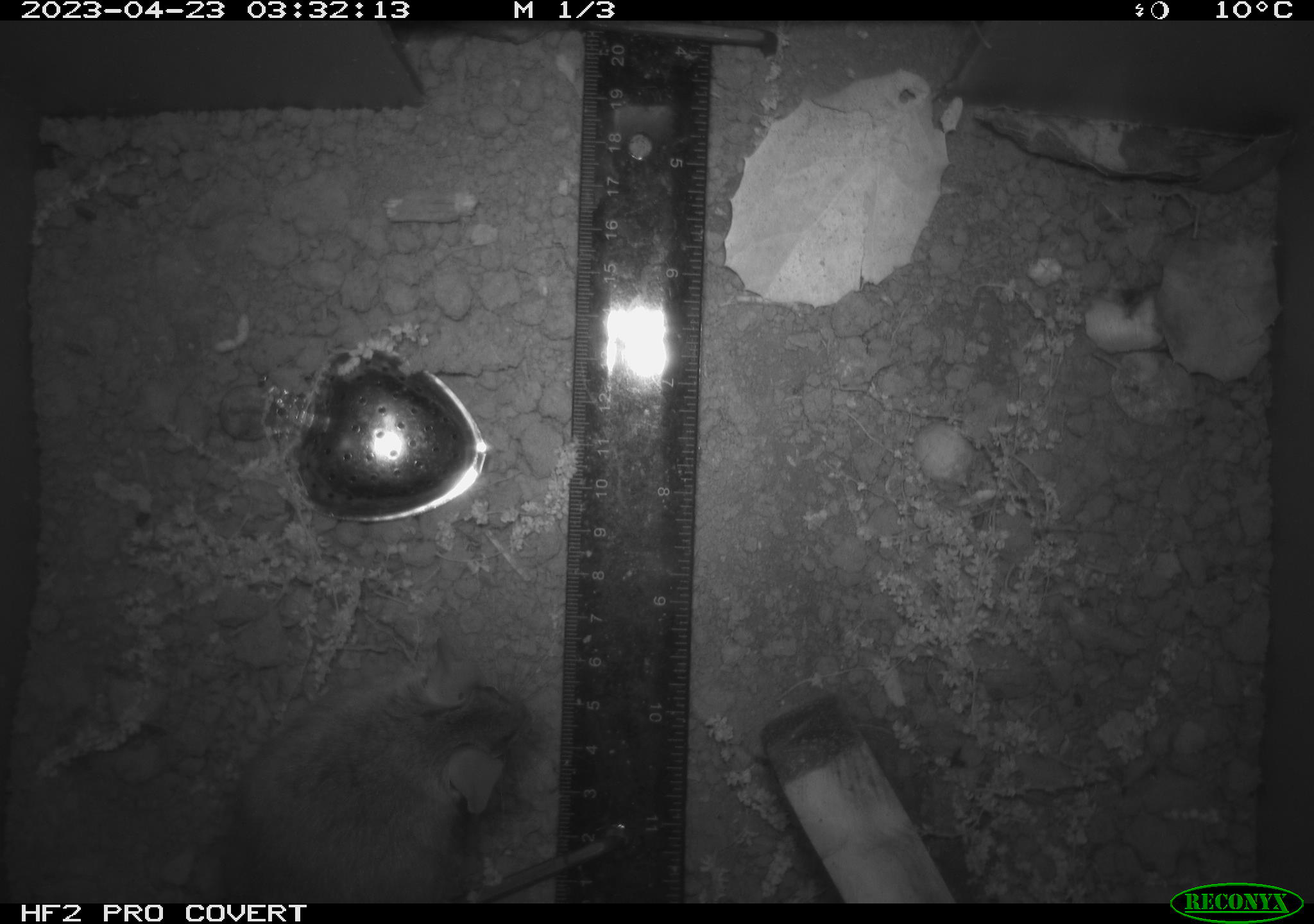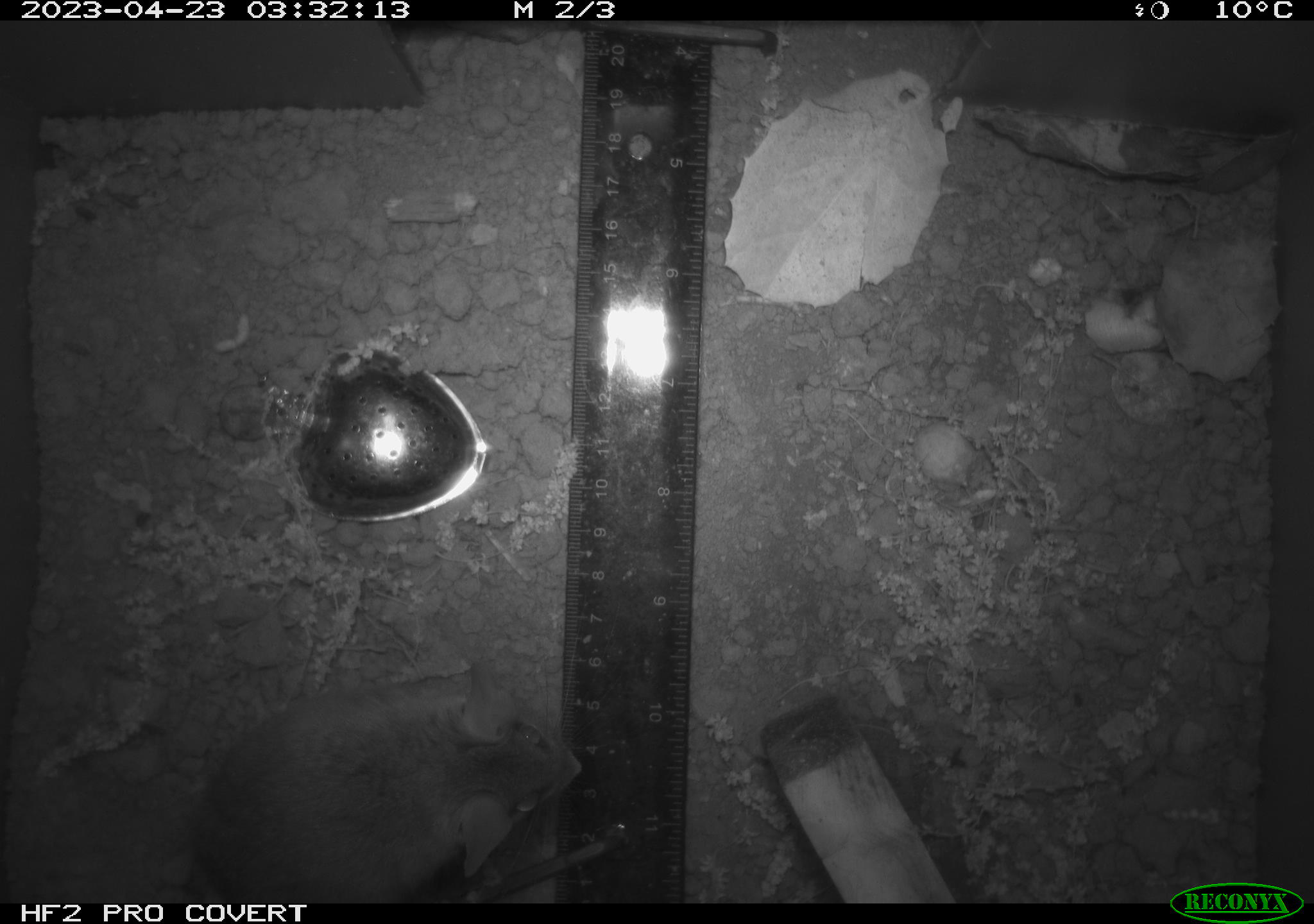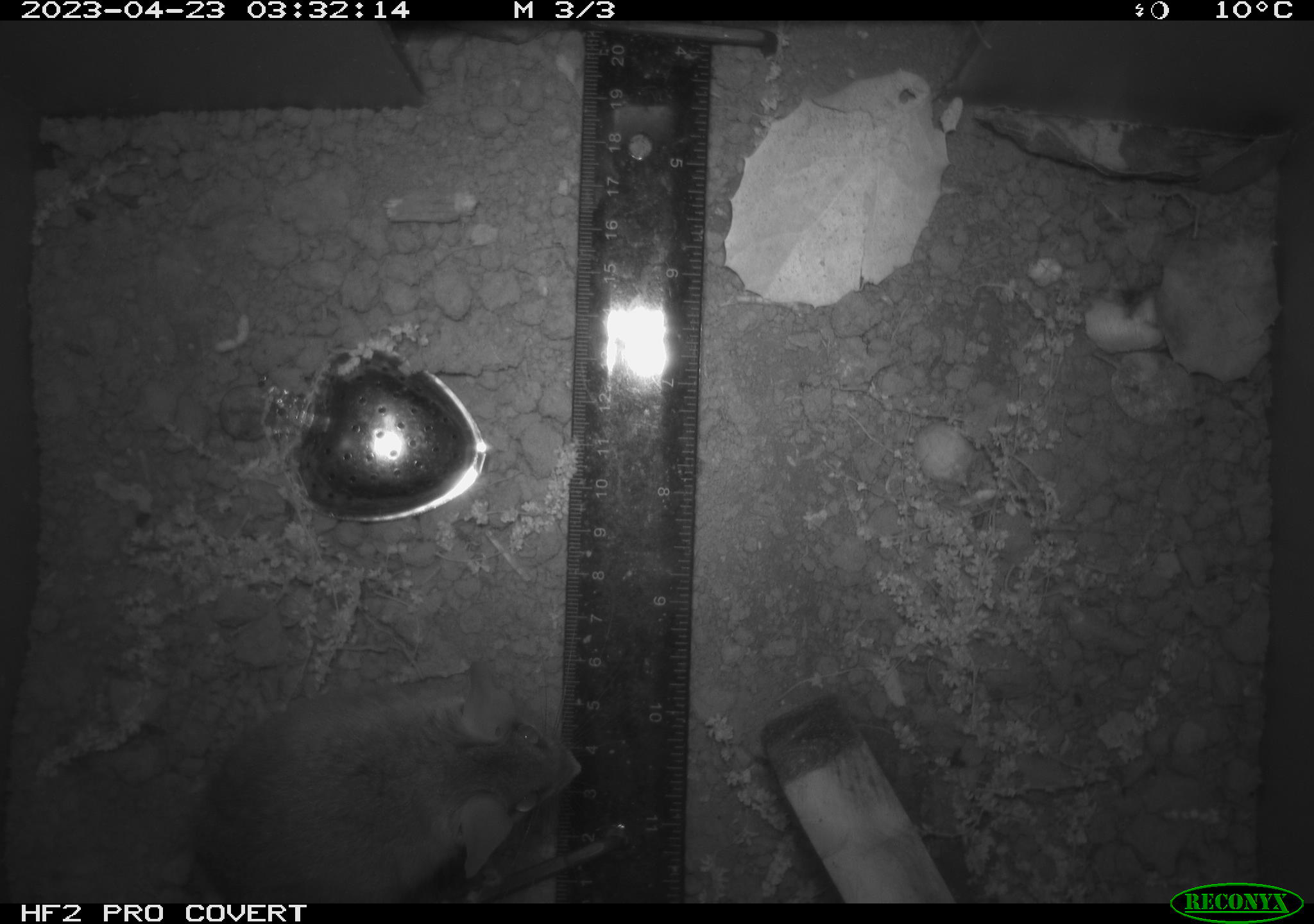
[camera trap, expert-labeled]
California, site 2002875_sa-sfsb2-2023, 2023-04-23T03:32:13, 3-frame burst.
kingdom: Animalia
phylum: Chordata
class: Mammalia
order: Rodentia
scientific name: Rodentia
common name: mouse species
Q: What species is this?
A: Mouse species (Rodentia).